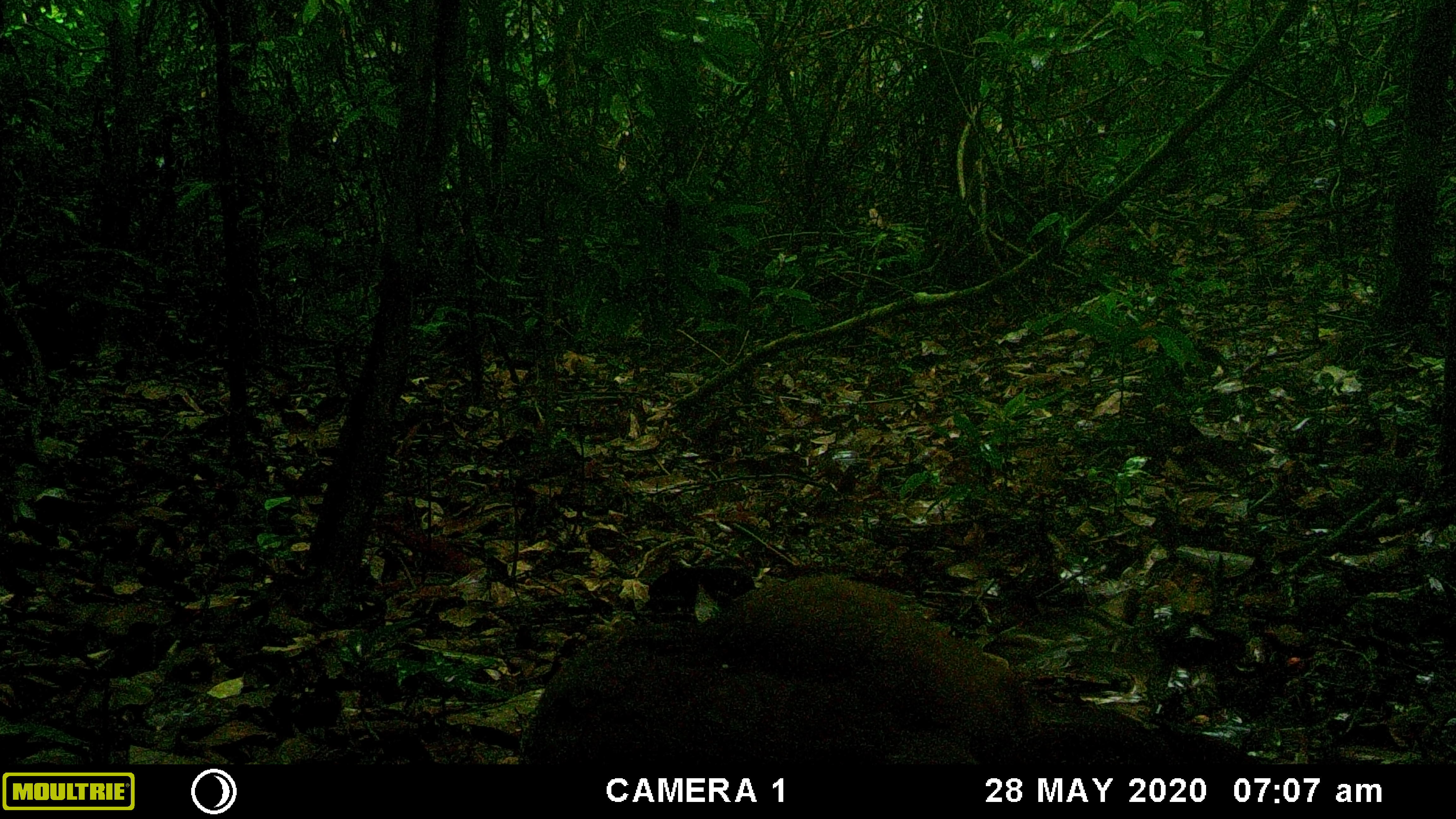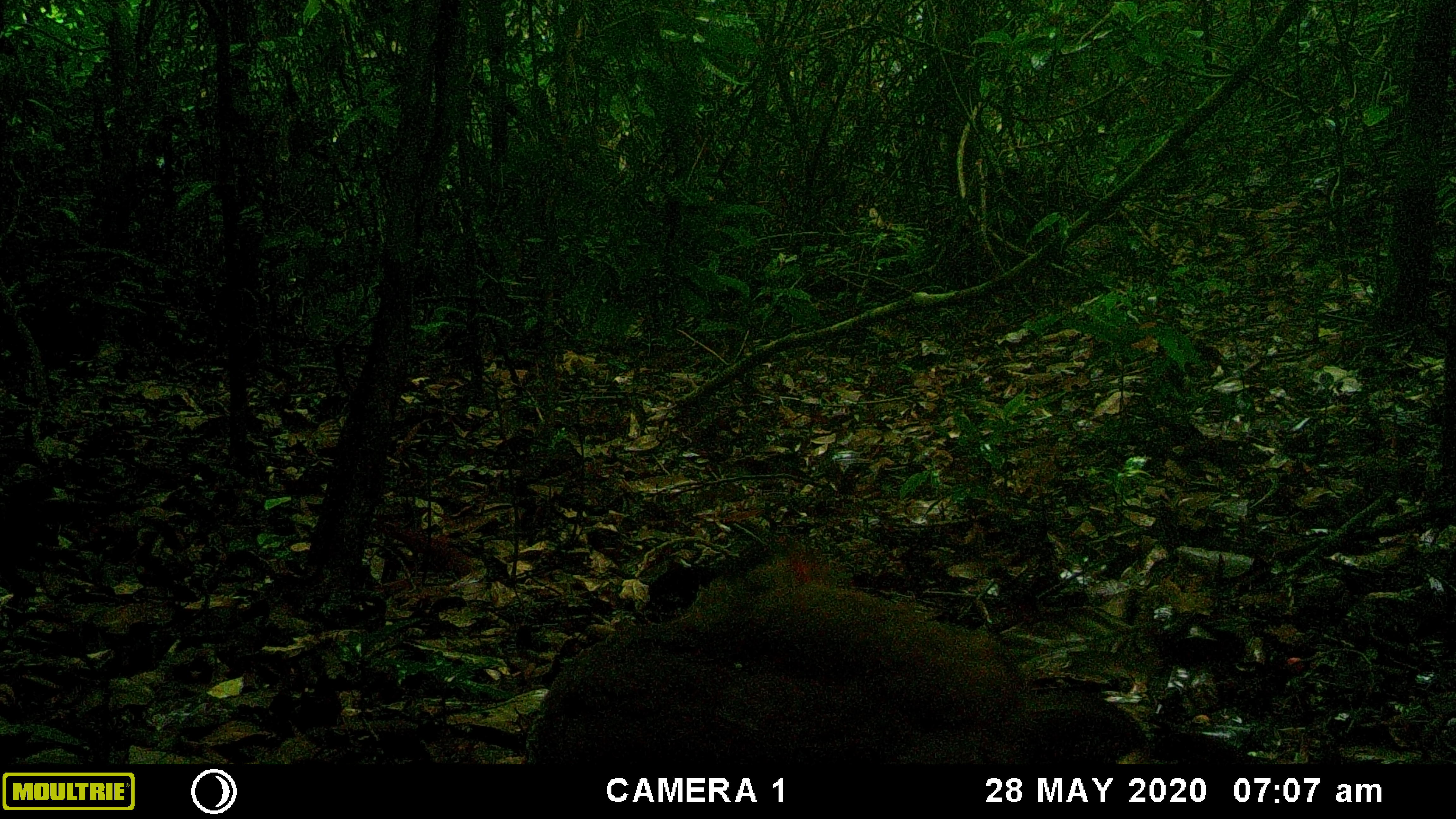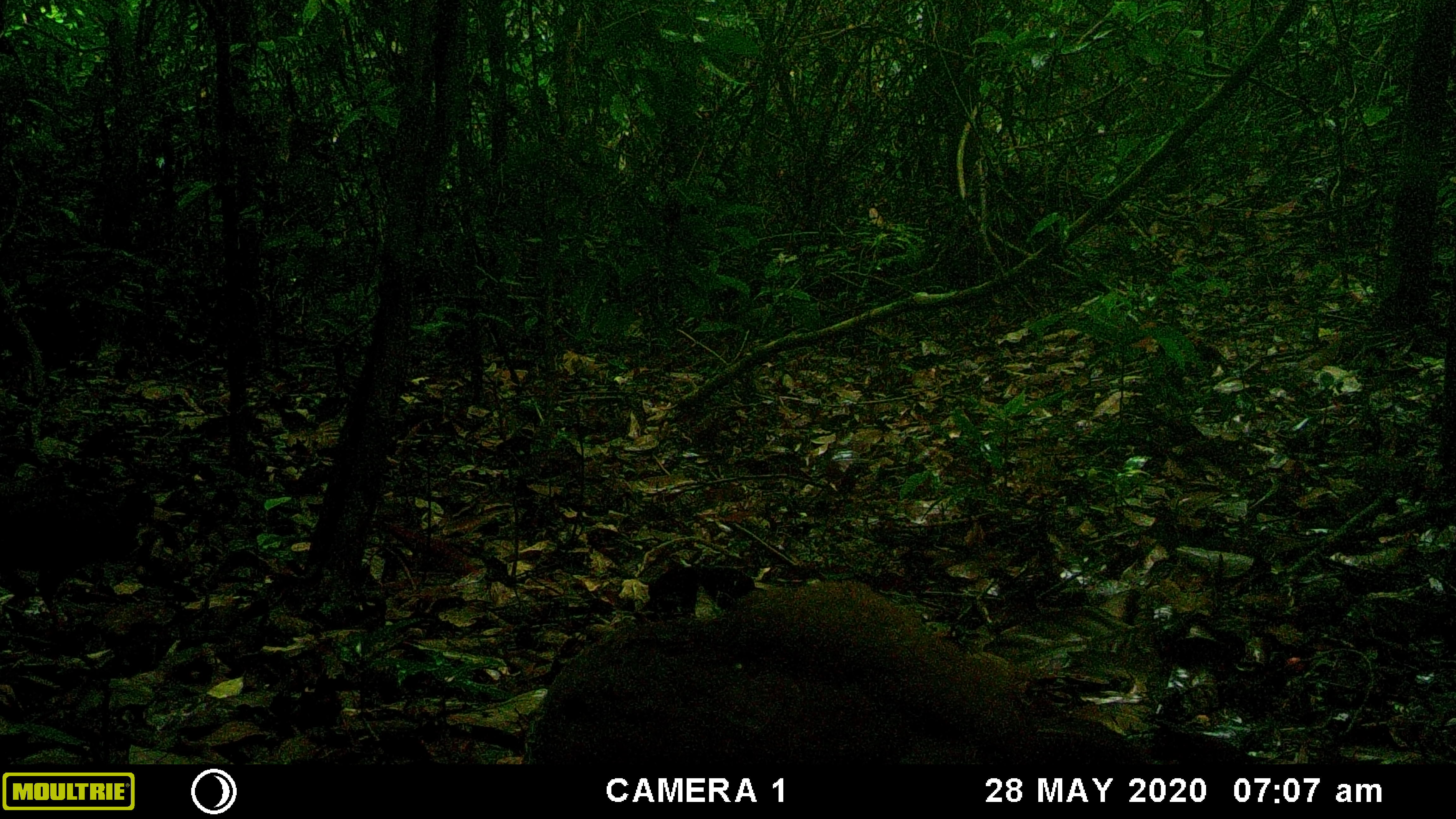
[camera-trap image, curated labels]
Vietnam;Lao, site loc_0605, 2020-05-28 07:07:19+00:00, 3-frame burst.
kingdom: Animalia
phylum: Chordata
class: Aves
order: Galliformes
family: Phasianidae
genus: Lophura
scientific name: Lophura nycthemera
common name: silver pheasant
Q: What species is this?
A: Silver pheasant (Lophura nycthemera).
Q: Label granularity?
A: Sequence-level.